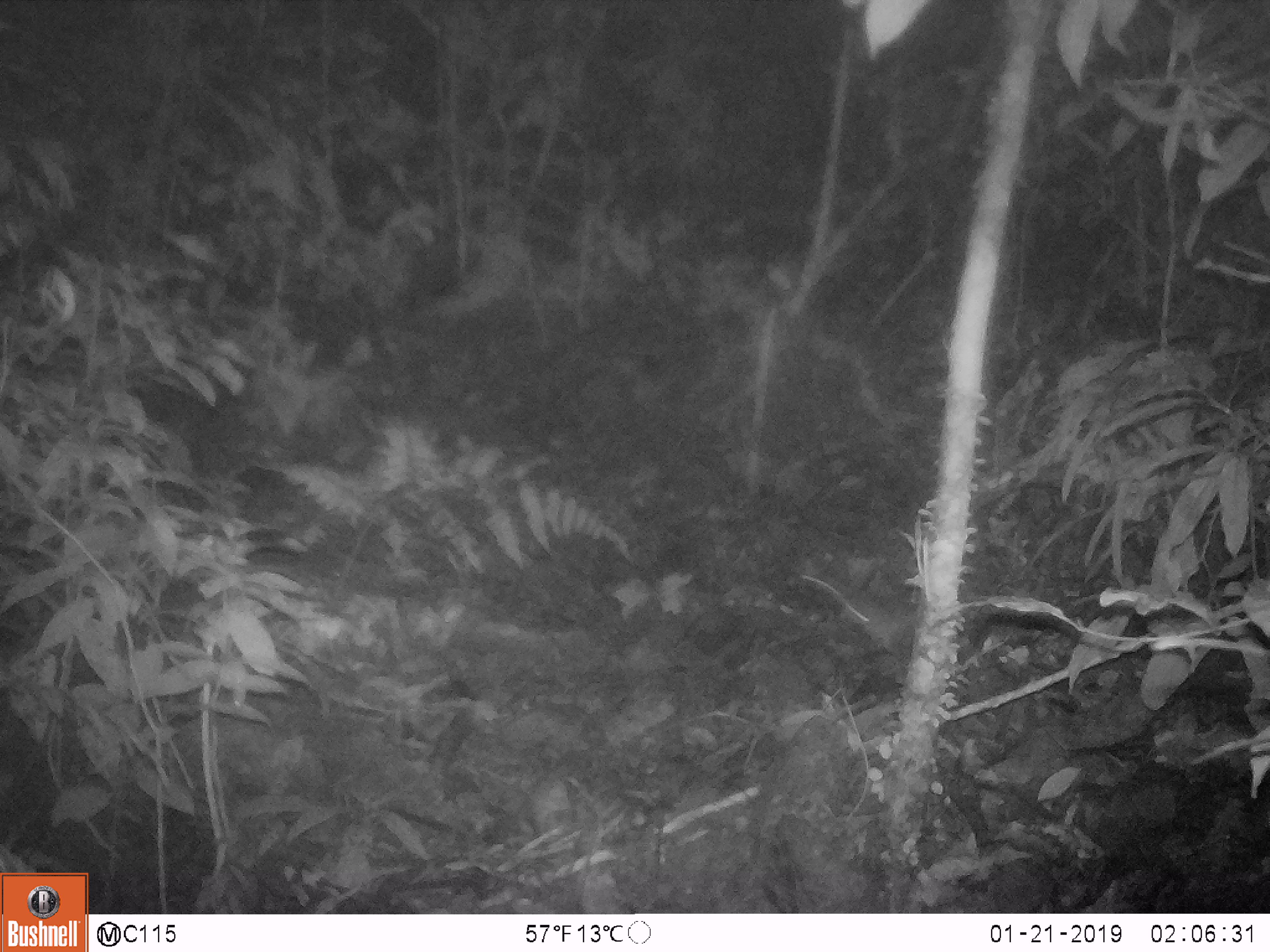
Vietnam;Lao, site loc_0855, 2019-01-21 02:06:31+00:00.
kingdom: Animalia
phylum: Chordata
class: Mammalia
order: Rodentia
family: Muridae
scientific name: Muridae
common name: old-world mice and rats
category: unidentified murid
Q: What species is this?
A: Unidentified murid (old-world mice and rats) (Muridae).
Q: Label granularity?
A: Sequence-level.